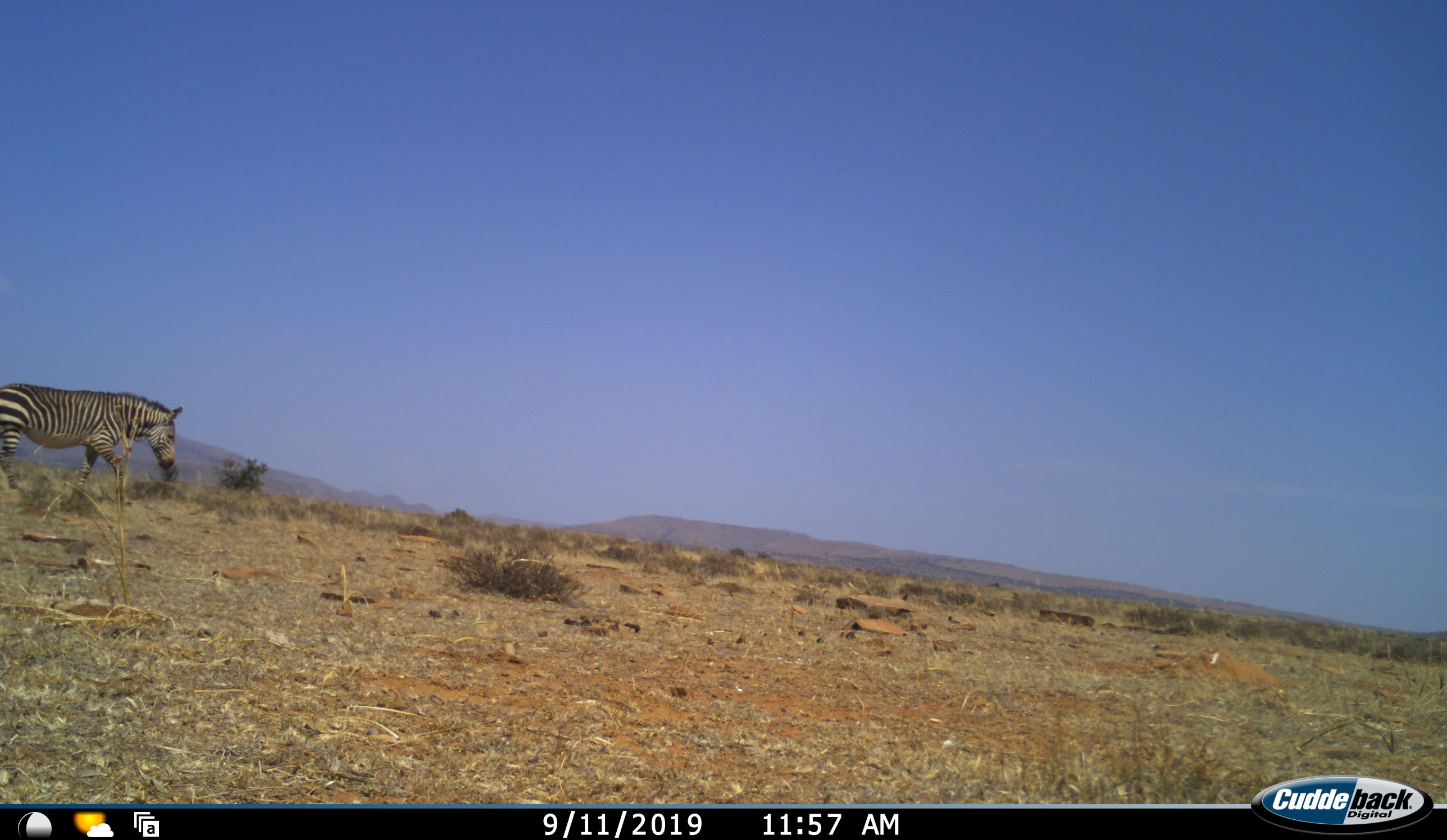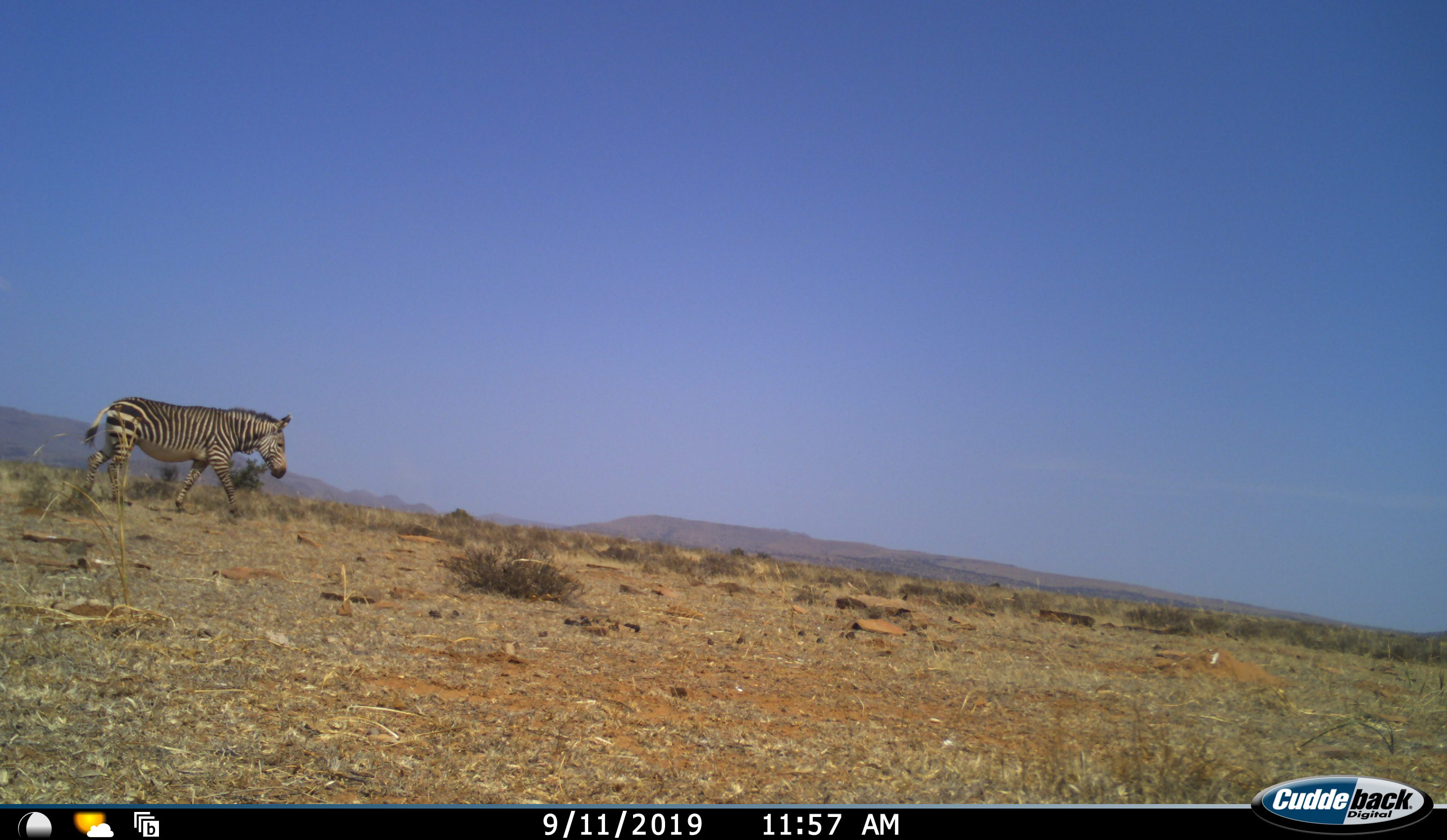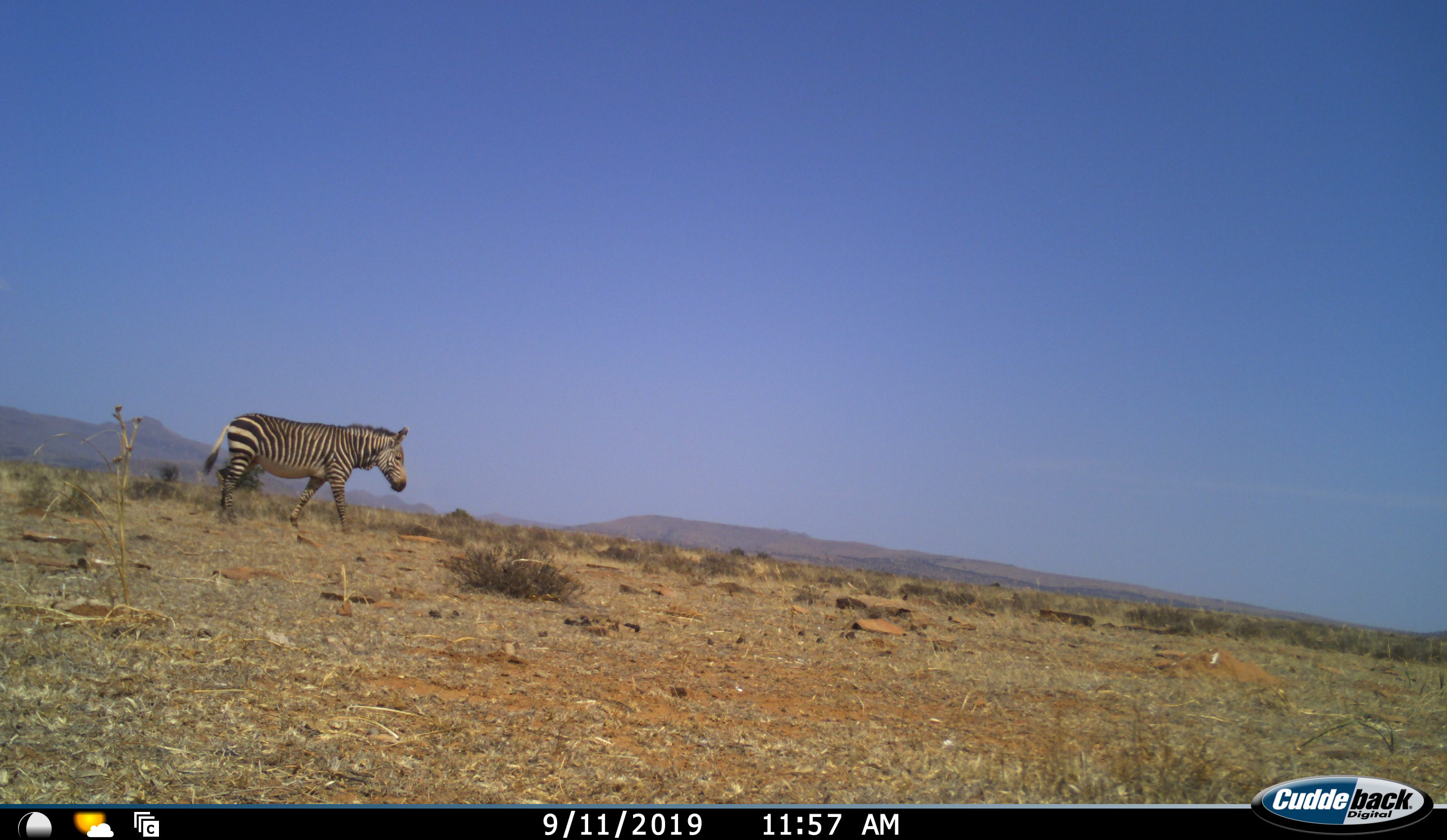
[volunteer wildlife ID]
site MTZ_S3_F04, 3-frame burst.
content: unidentified animal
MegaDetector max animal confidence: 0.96